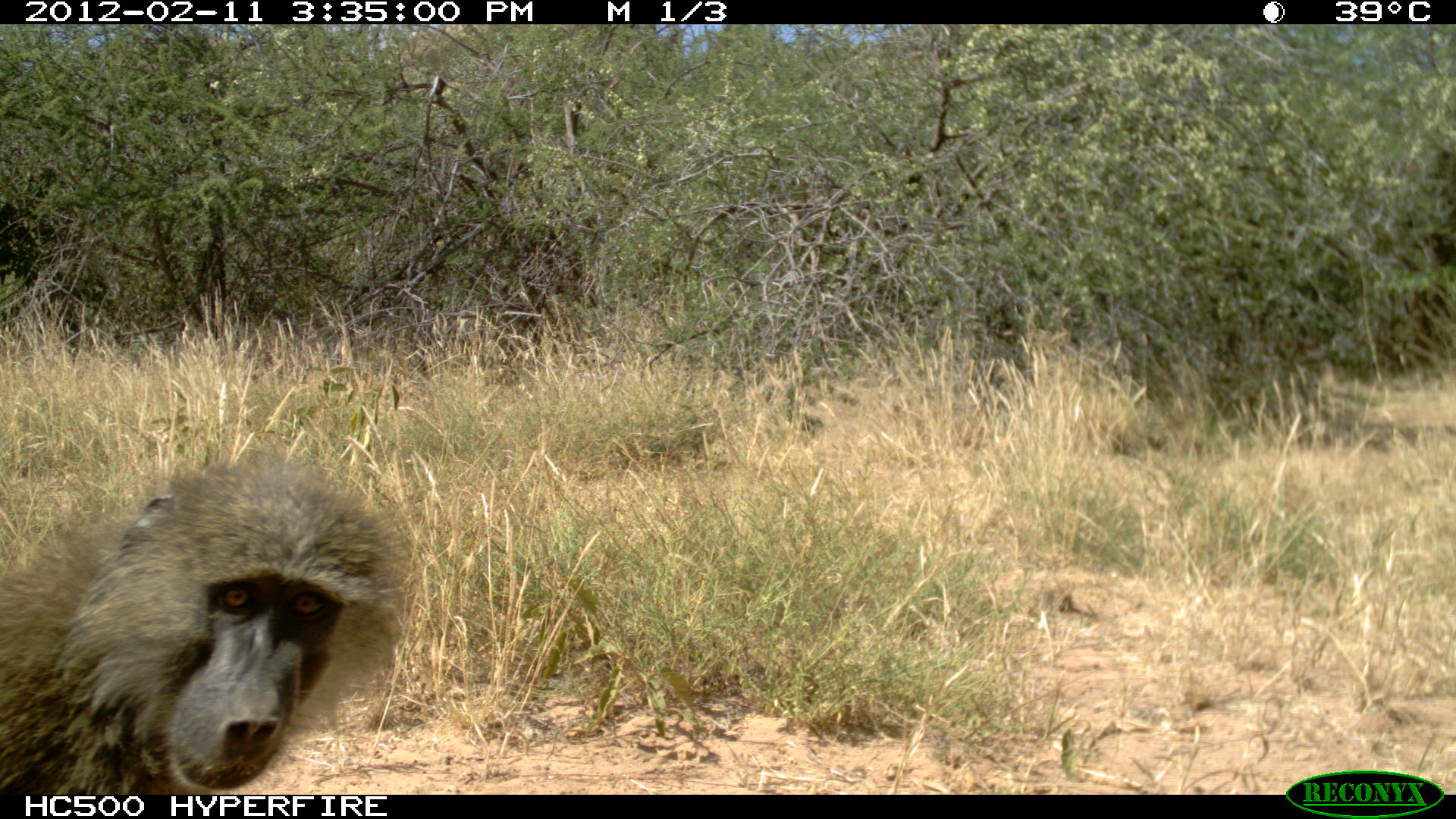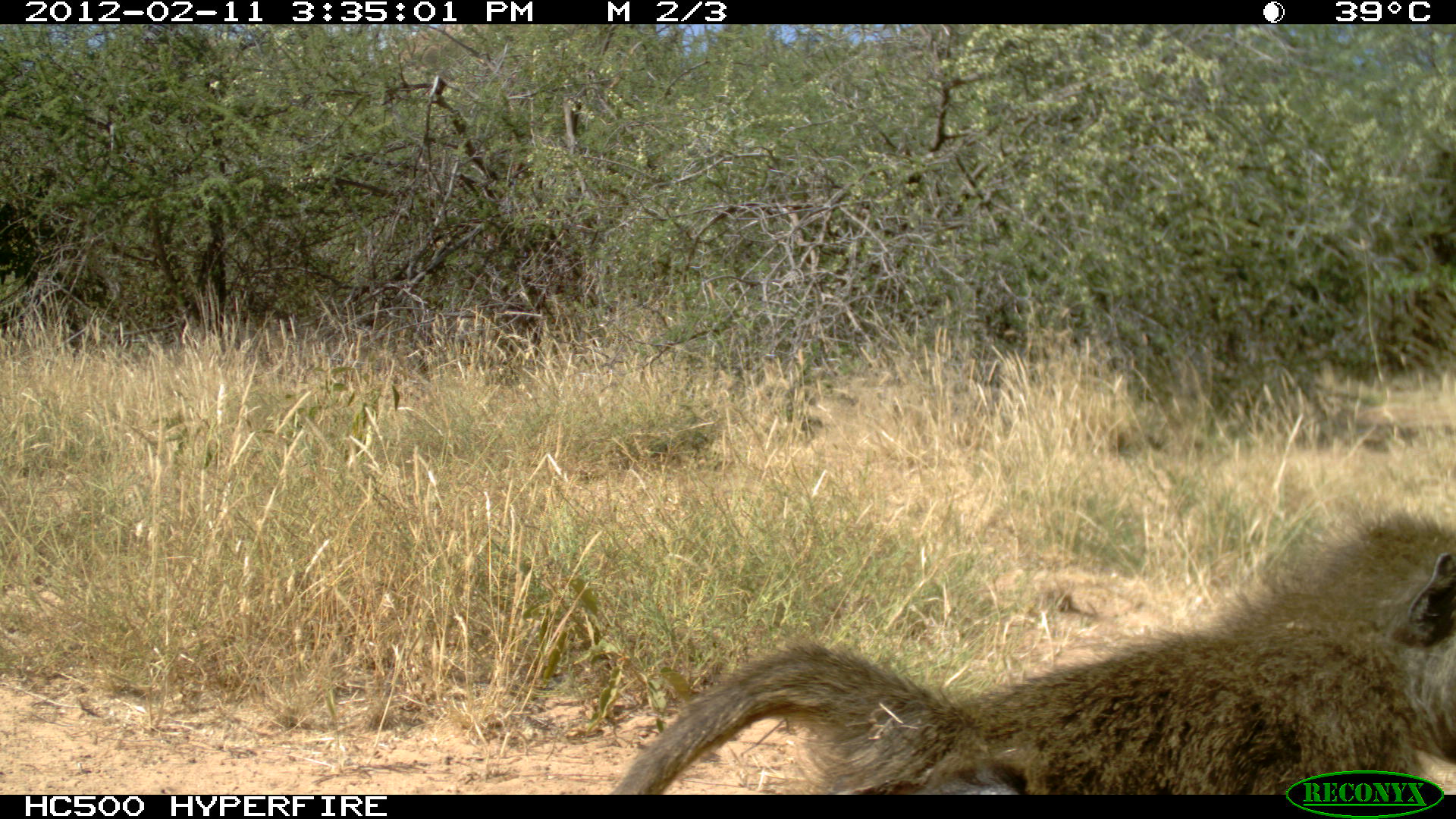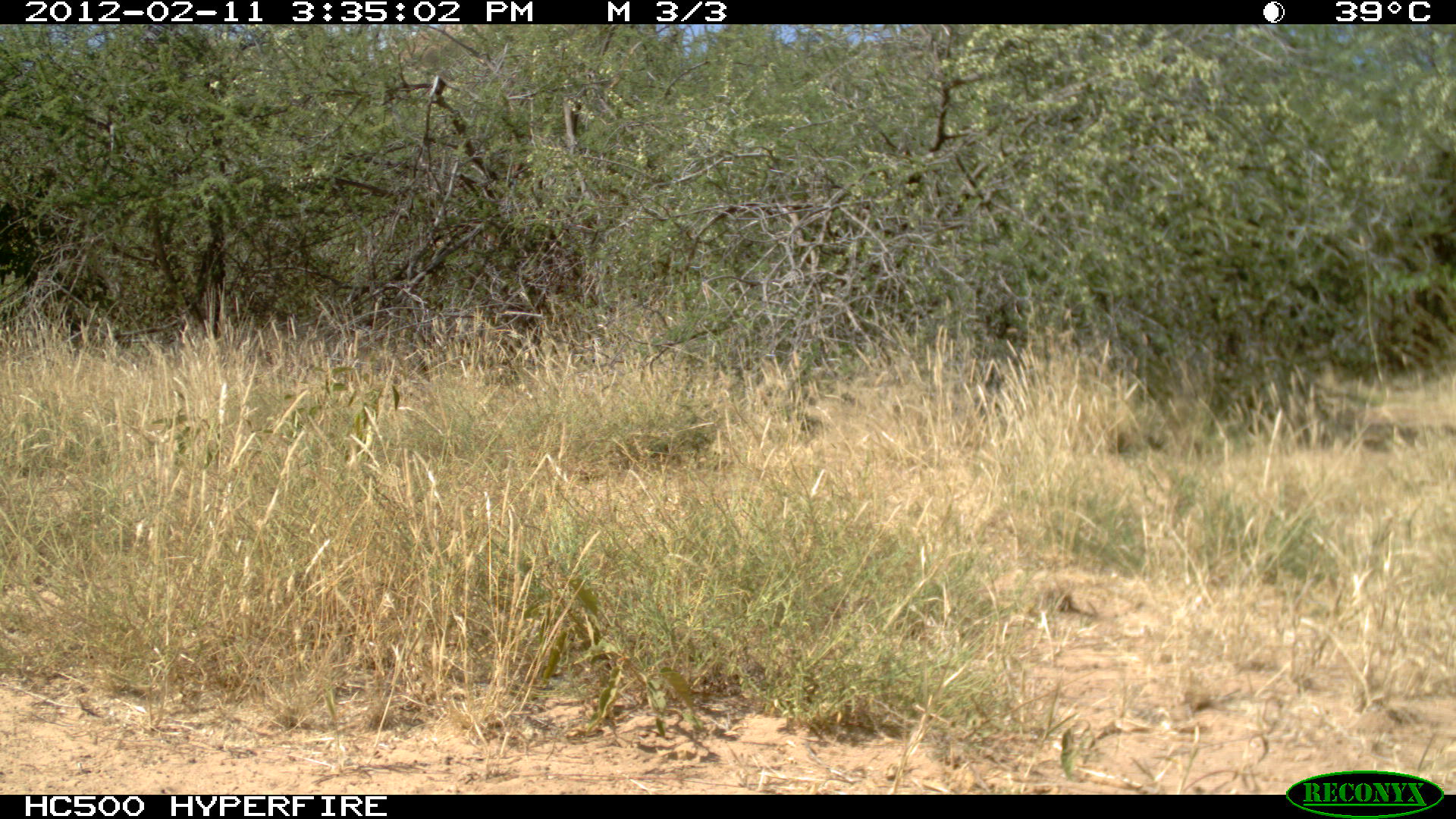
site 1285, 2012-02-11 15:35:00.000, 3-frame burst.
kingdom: Animalia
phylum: Chordata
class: Mammalia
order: Primates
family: Cercopithecidae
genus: Papio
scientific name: Papio anubis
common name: olive baboon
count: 1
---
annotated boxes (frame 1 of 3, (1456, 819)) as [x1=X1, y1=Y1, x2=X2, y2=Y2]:
papio anubis: [x1=0, y1=443, x2=411, y2=795]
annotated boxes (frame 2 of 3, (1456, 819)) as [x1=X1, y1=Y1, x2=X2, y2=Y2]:
papio anubis: [x1=604, y1=504, x2=1454, y2=793]